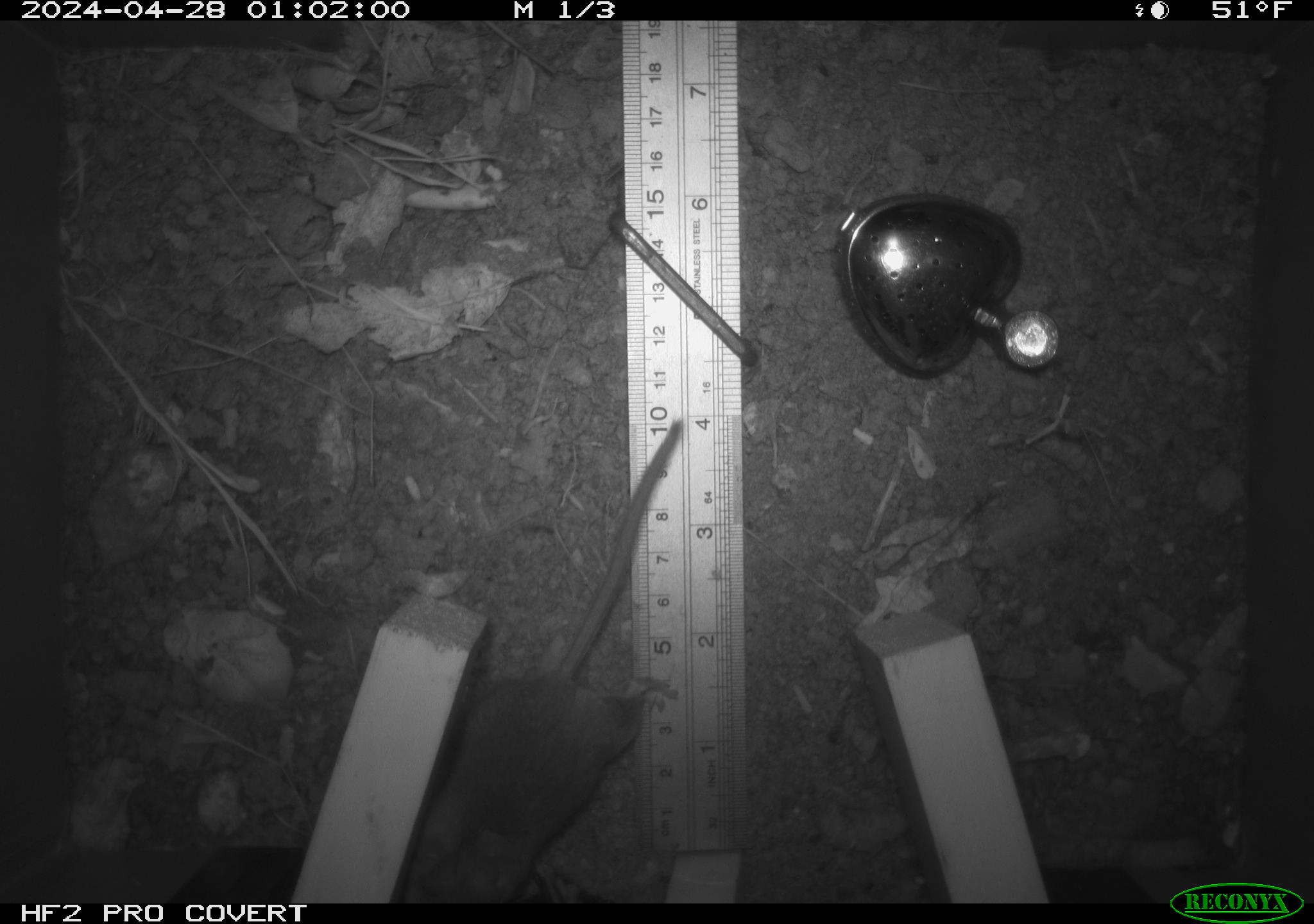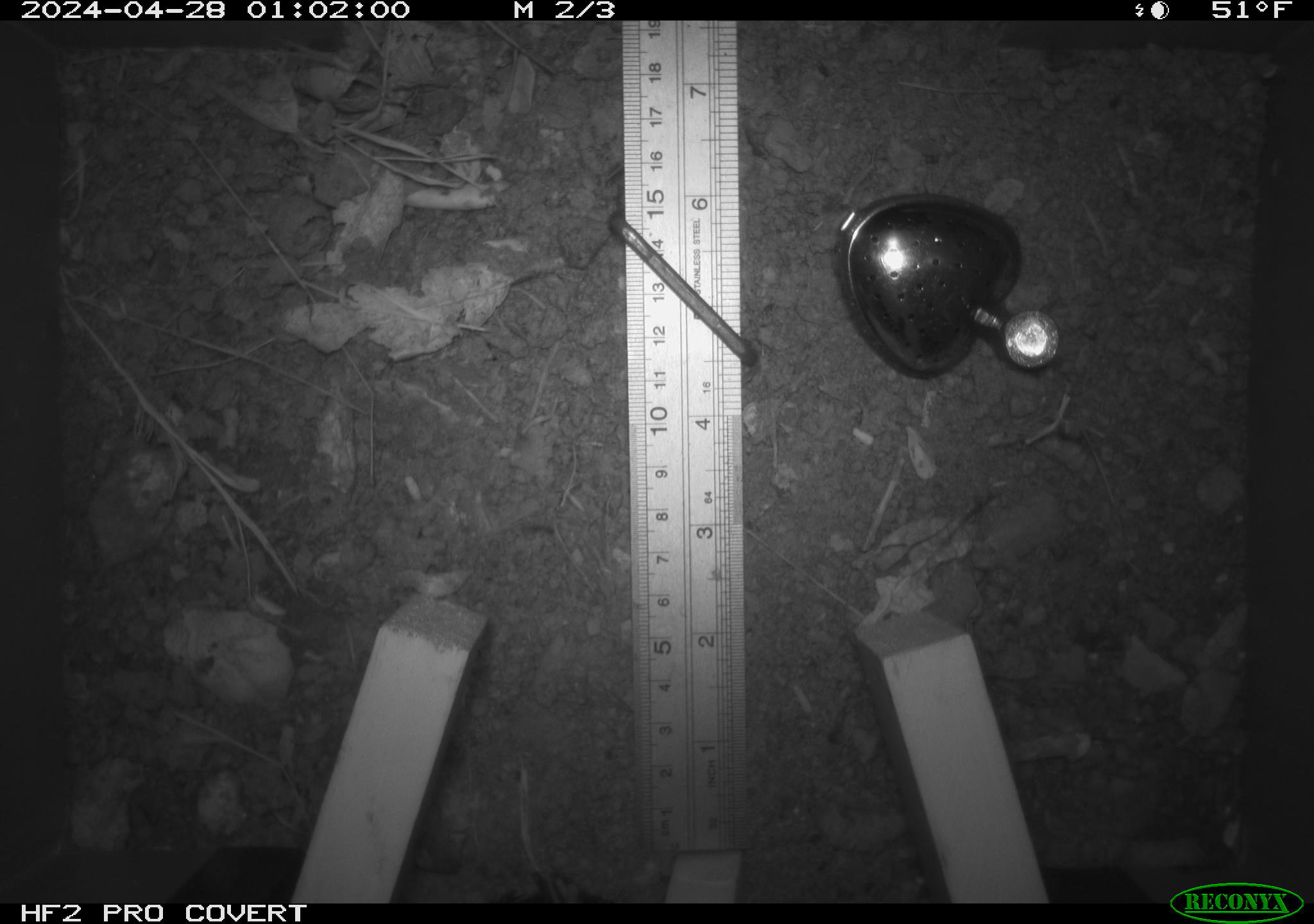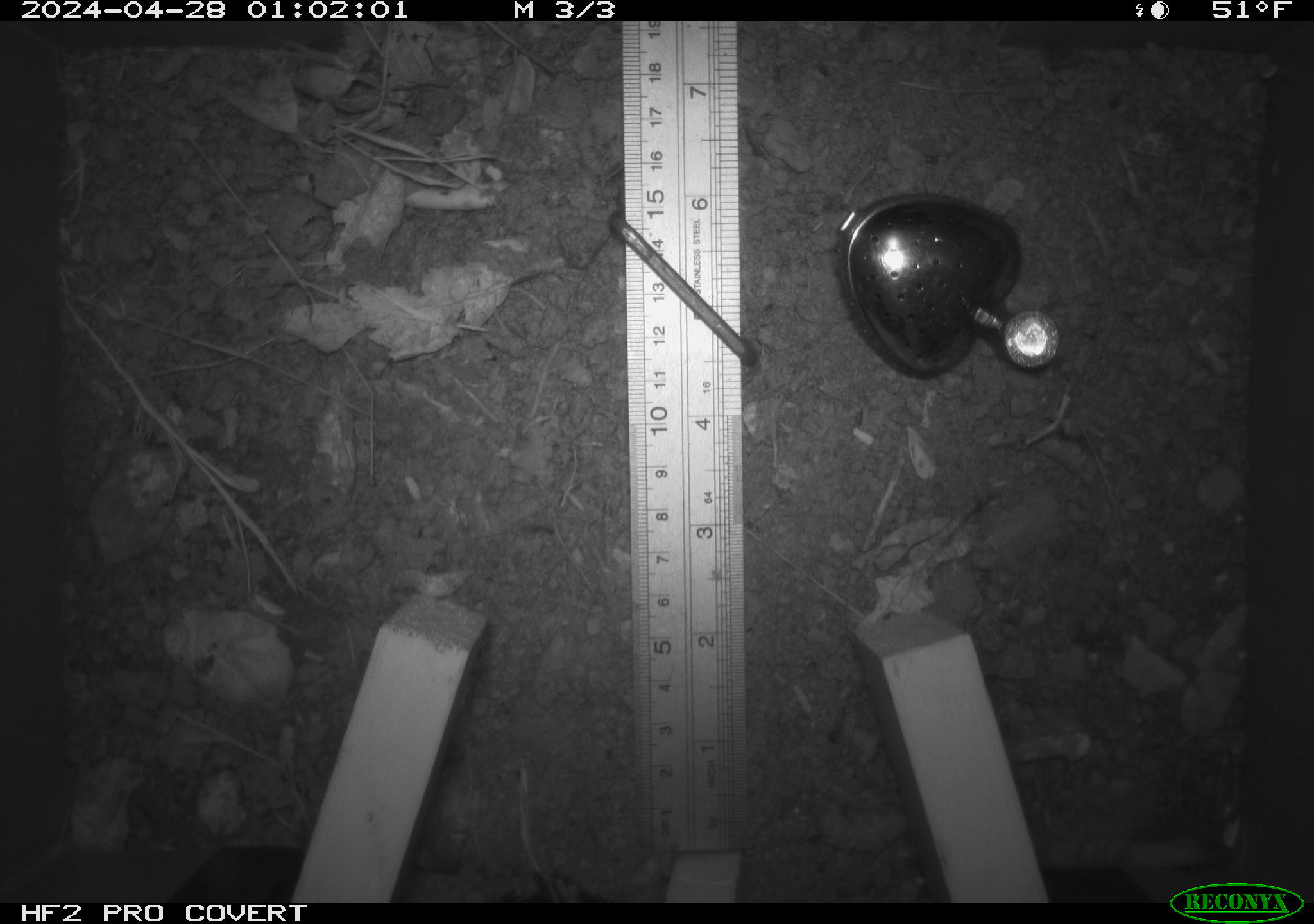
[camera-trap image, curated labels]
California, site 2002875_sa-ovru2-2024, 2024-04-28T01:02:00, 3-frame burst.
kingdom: Animalia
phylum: Chordata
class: Mammalia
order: Rodentia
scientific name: Rodentia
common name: rodent